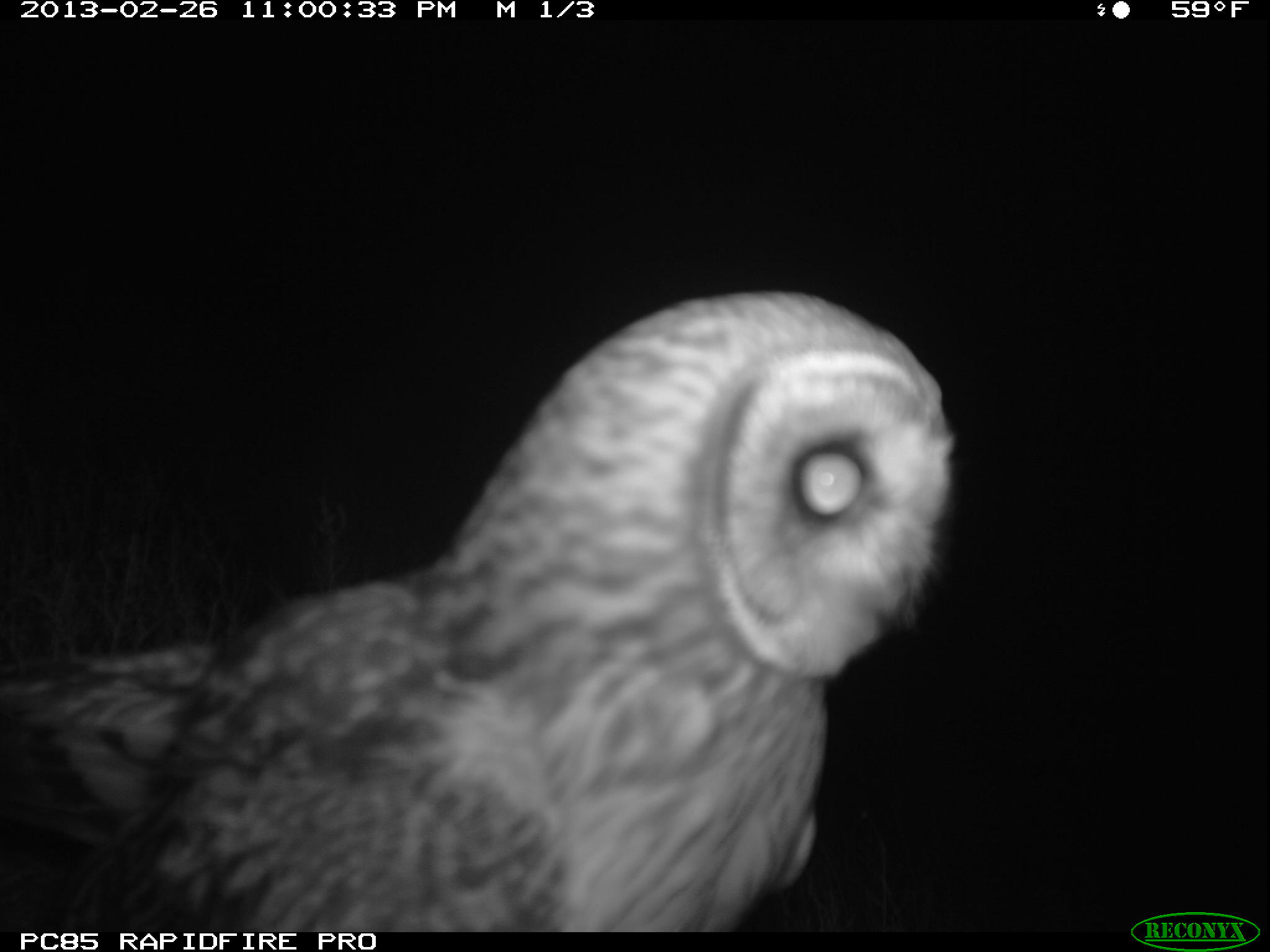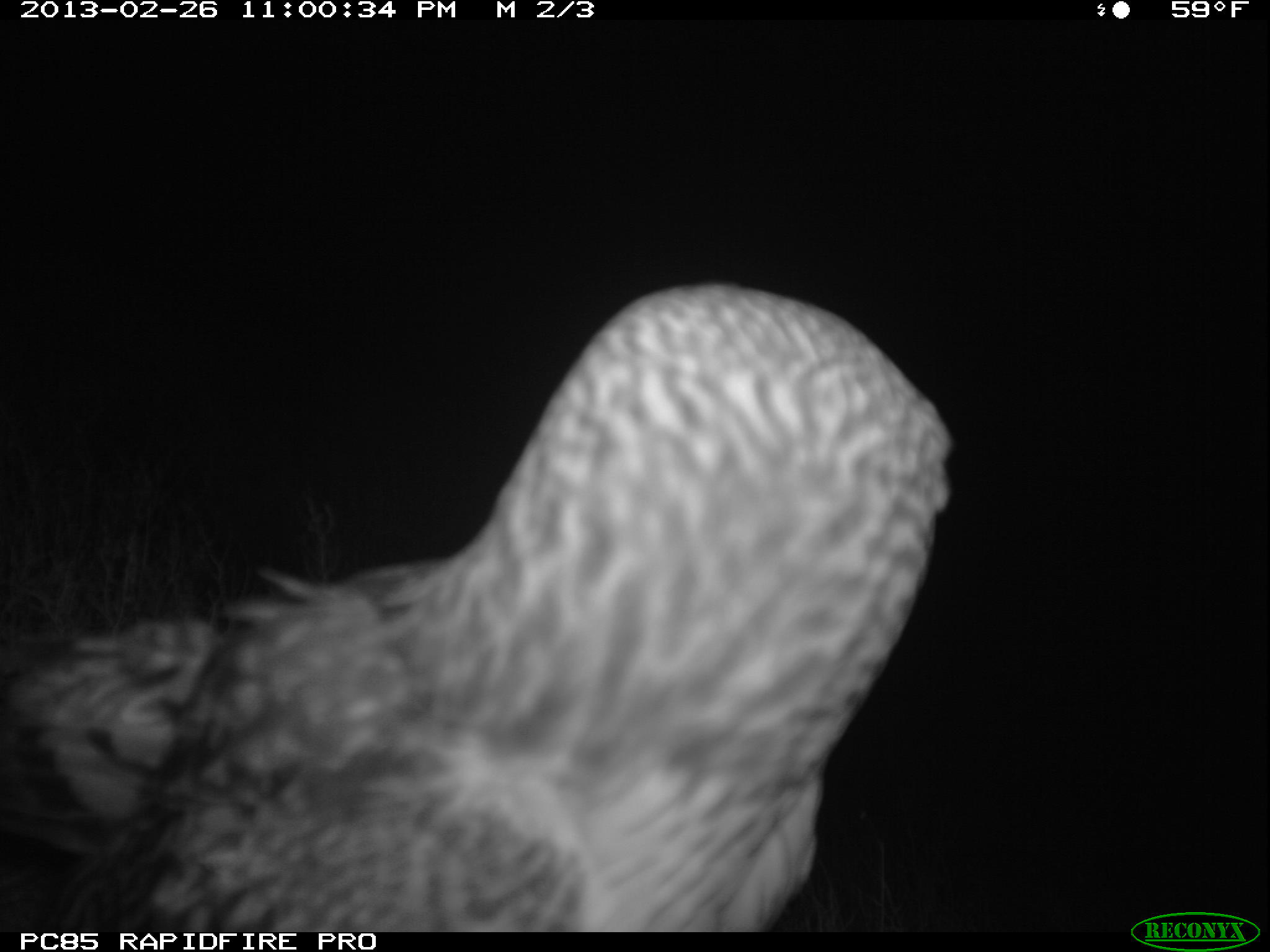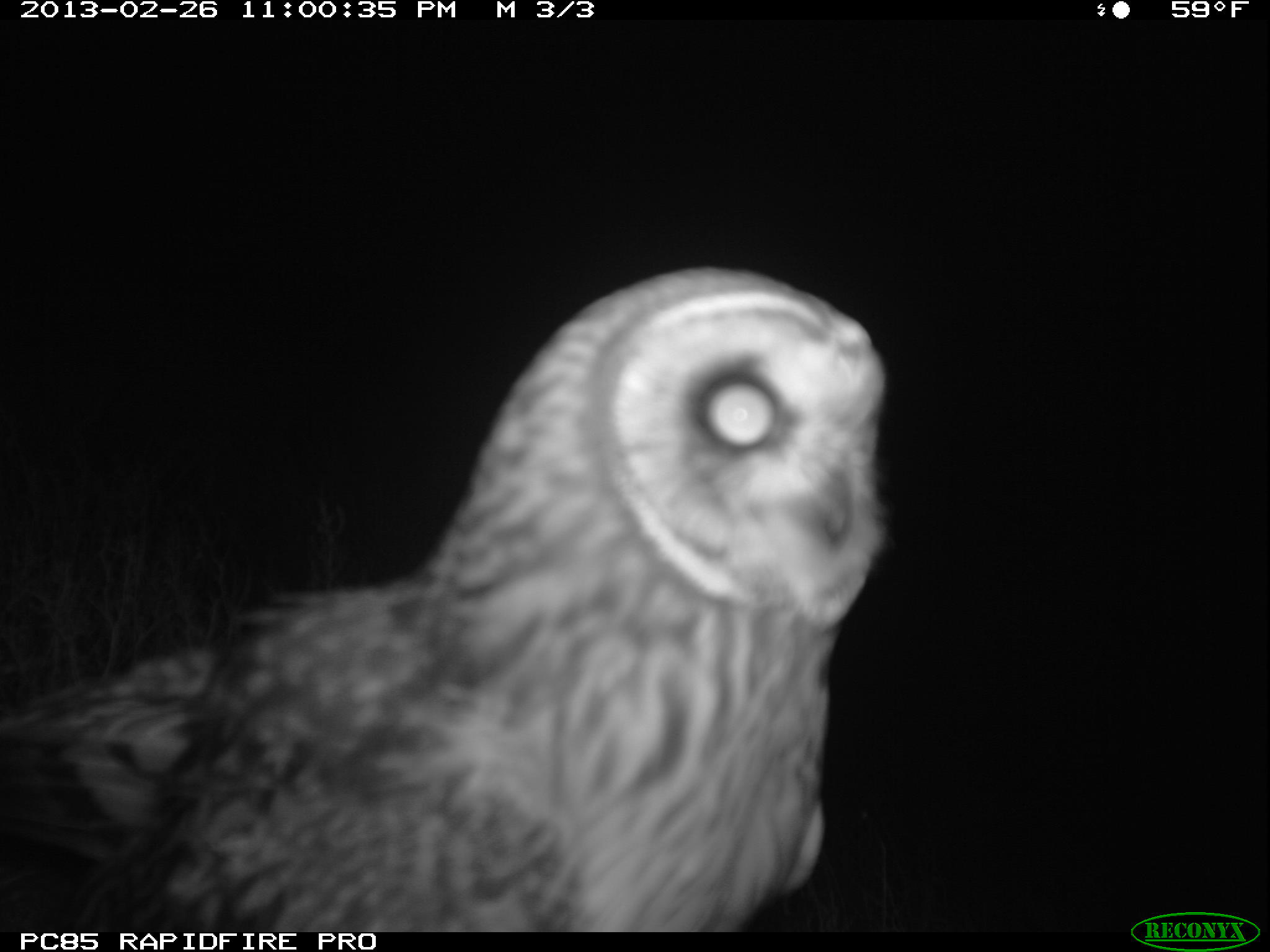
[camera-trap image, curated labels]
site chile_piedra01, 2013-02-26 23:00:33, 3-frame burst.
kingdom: Animalia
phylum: Chordata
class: Aves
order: Strigiformes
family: Strigidae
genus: Asio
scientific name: Asio flammeus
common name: short-eared owl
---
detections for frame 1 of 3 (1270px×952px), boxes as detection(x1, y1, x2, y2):
short-eared owl: detection(0, 292, 958, 934)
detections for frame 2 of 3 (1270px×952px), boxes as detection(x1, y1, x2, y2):
short-eared owl: detection(0, 280, 956, 935)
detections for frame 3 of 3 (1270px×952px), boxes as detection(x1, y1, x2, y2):
short-eared owl: detection(0, 263, 886, 934)